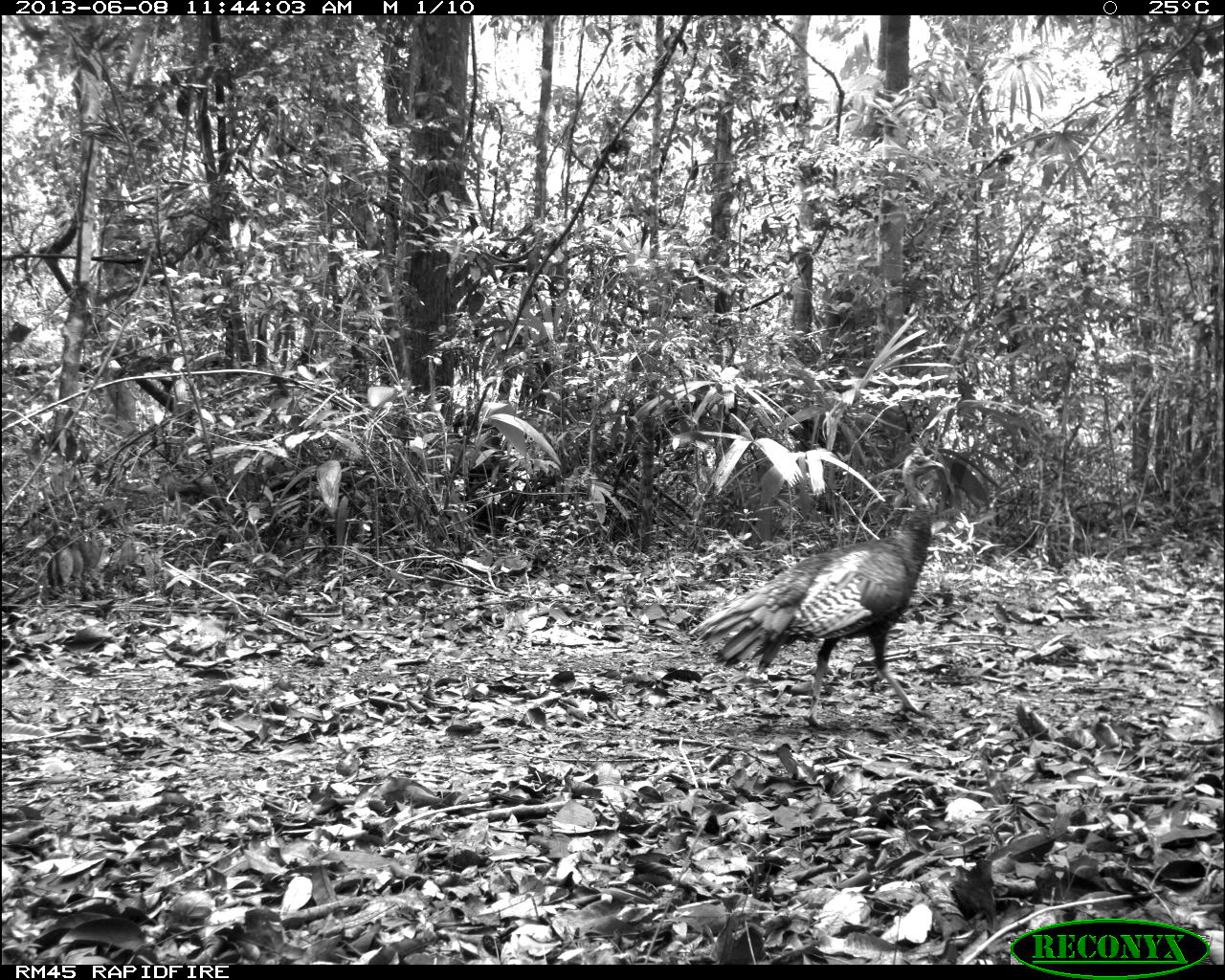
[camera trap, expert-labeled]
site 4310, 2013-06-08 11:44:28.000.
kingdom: Animalia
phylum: Chordata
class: Aves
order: Galliformes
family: Phasianidae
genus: Meleagris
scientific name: Meleagris ocellata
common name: ocellated turkey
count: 1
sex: male